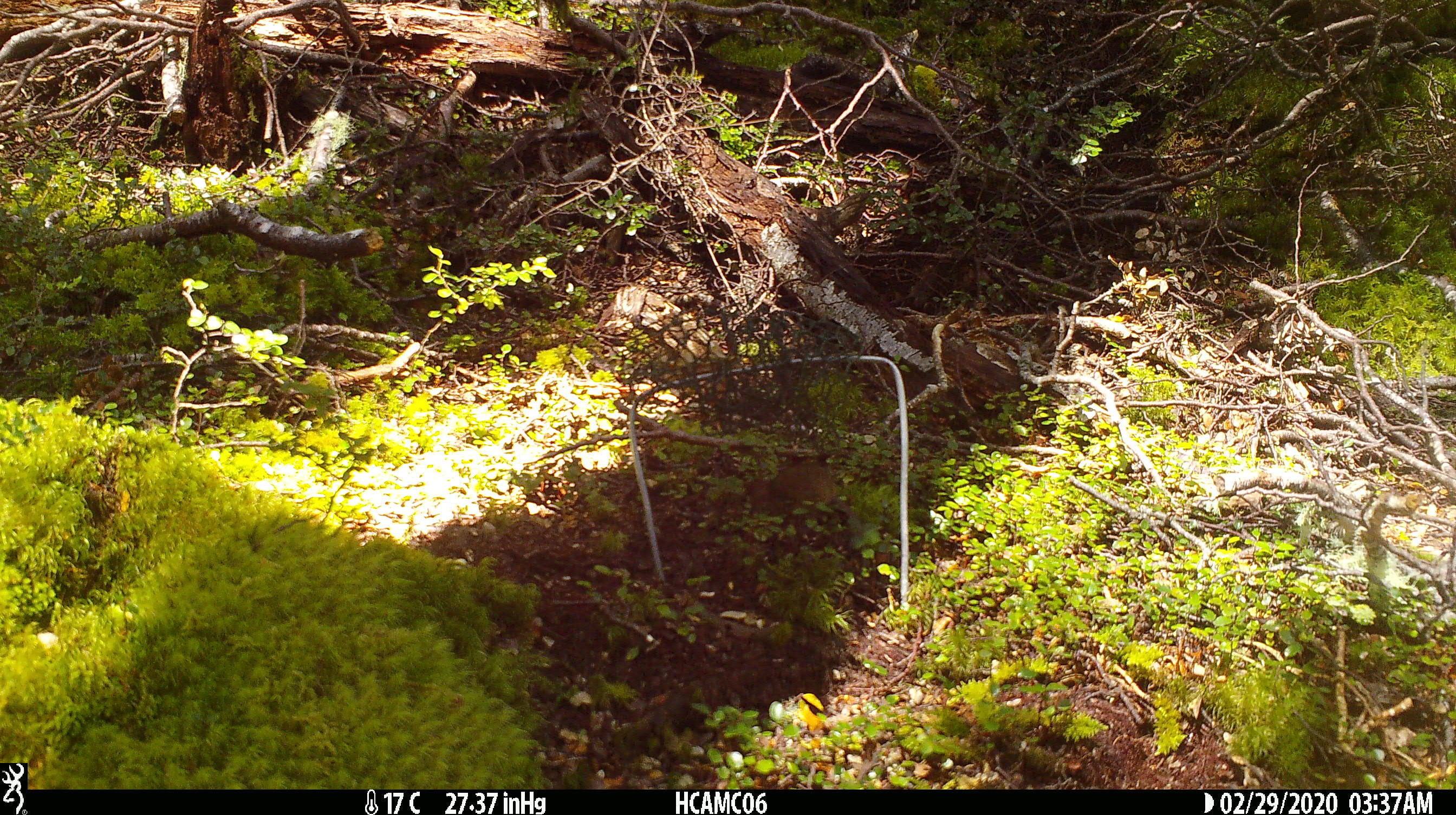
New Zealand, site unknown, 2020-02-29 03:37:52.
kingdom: Animalia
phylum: Chordata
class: Mammalia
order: Rodentia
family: Muridae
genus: Mus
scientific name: Mus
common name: mouse